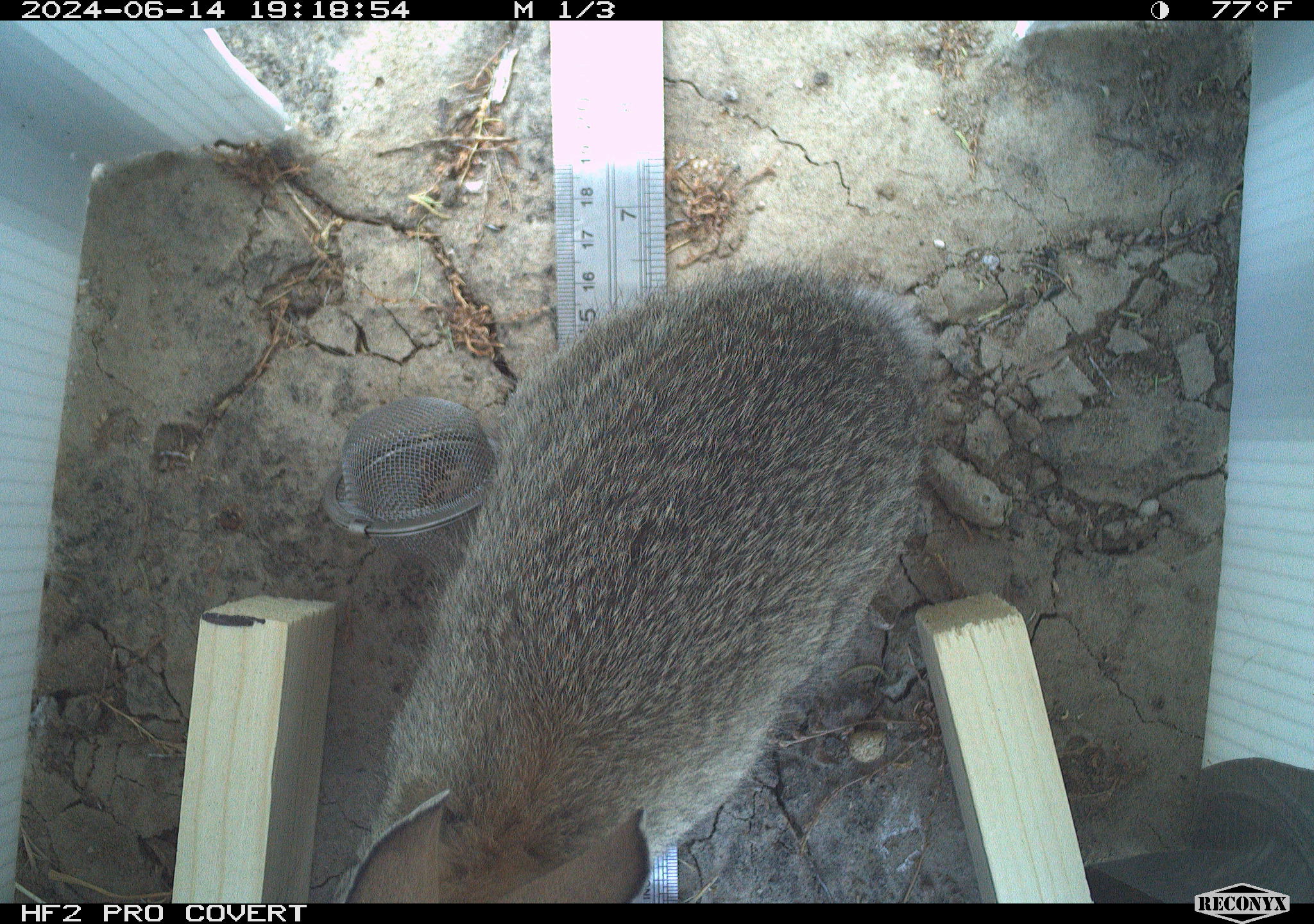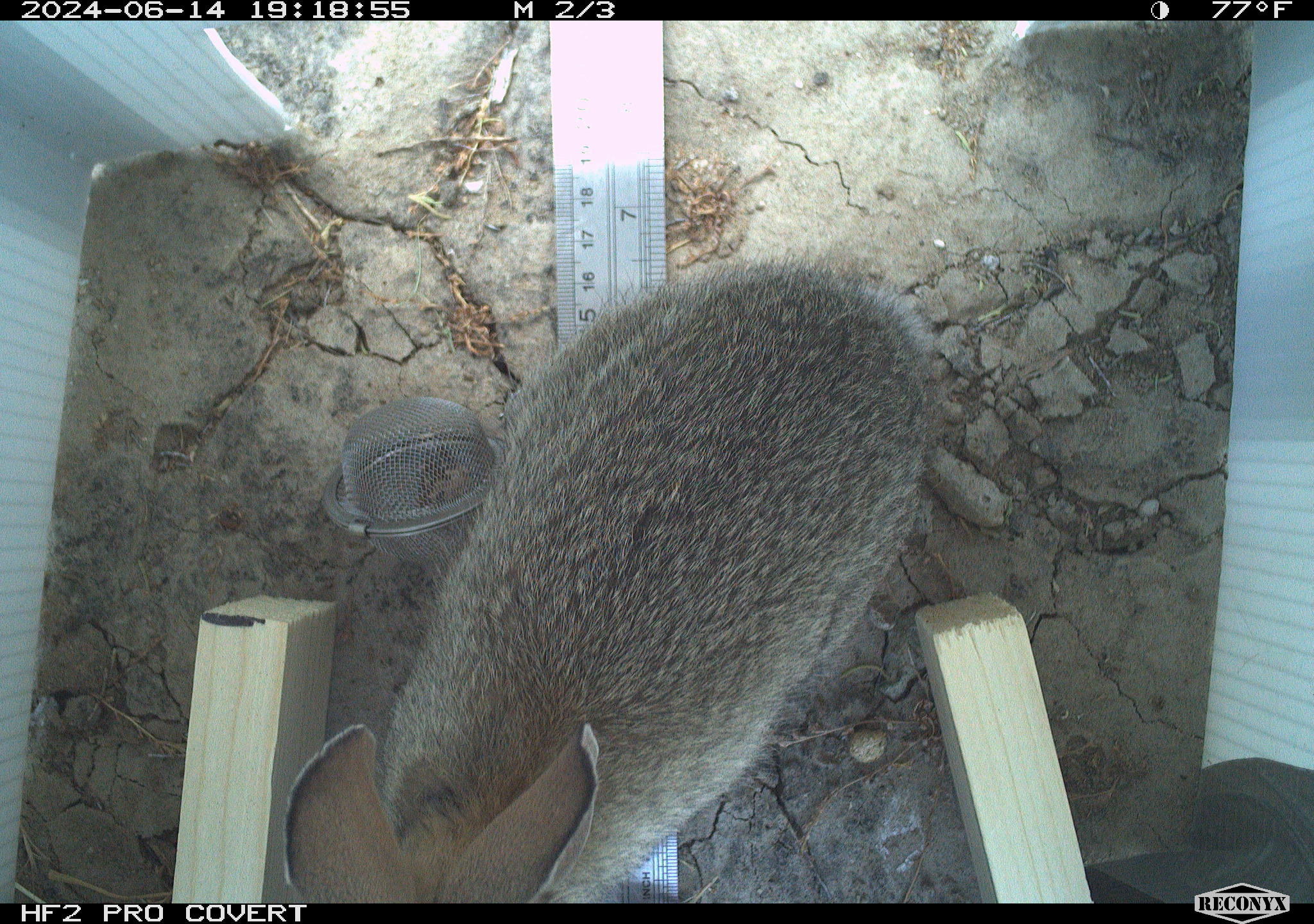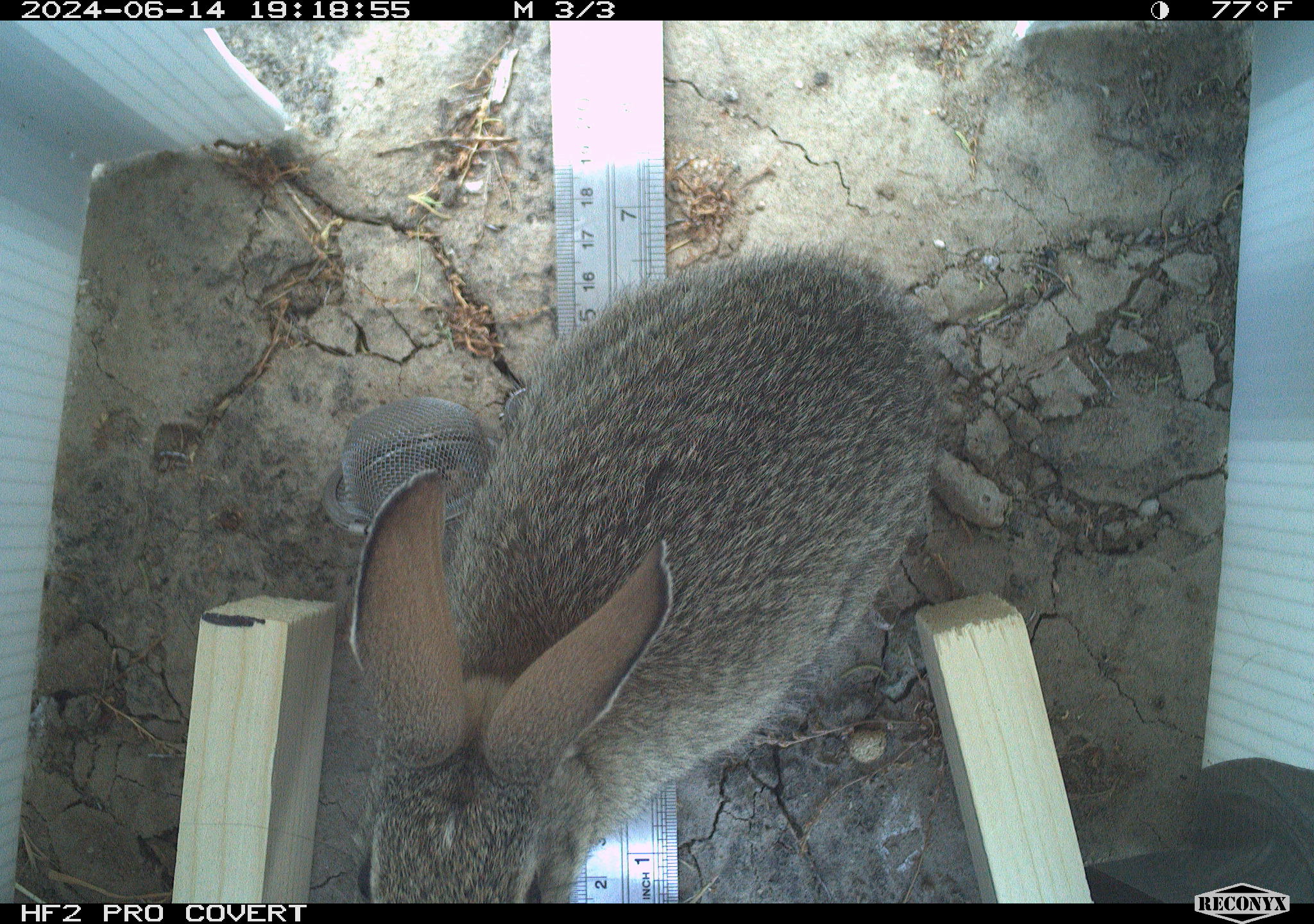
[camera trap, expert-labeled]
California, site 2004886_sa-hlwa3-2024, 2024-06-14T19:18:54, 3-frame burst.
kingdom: Animalia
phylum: Chordata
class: Mammalia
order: Lagomorpha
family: Leporidae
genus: Sylvilagus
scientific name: Sylvilagus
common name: cottontail rabbits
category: sylvilagus species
Sylvilagus species (cottontail rabbits) (Sylvilagus).